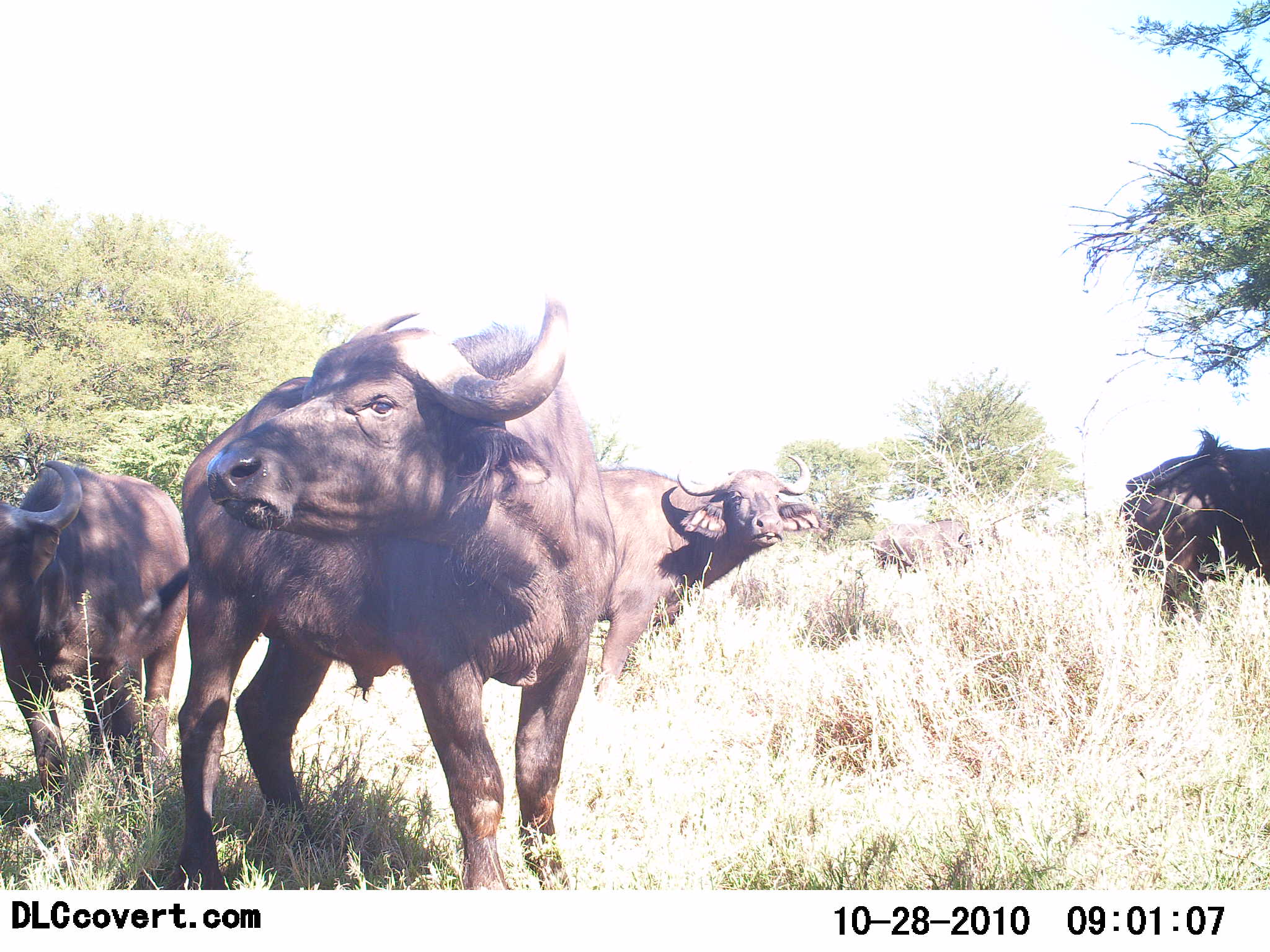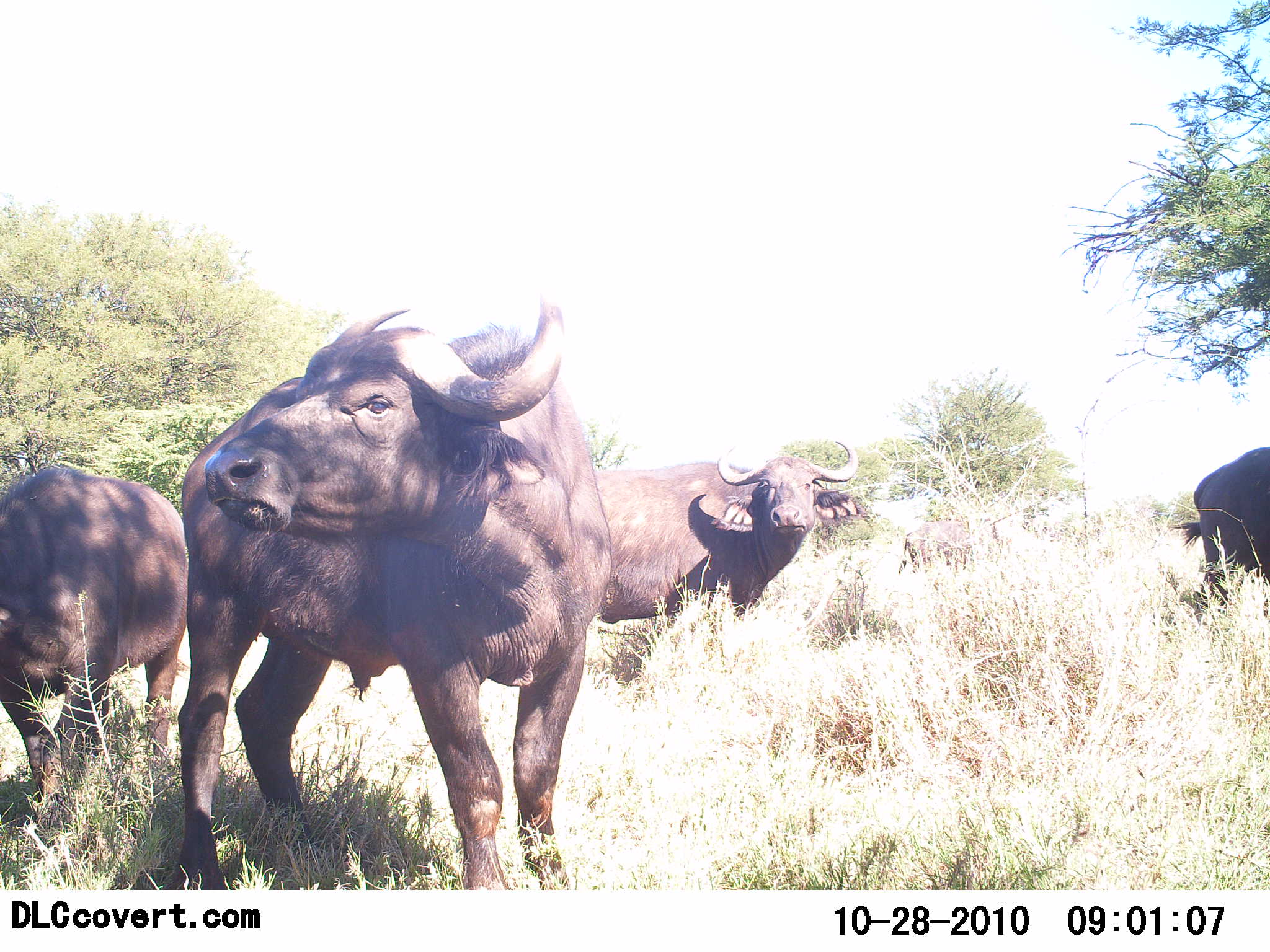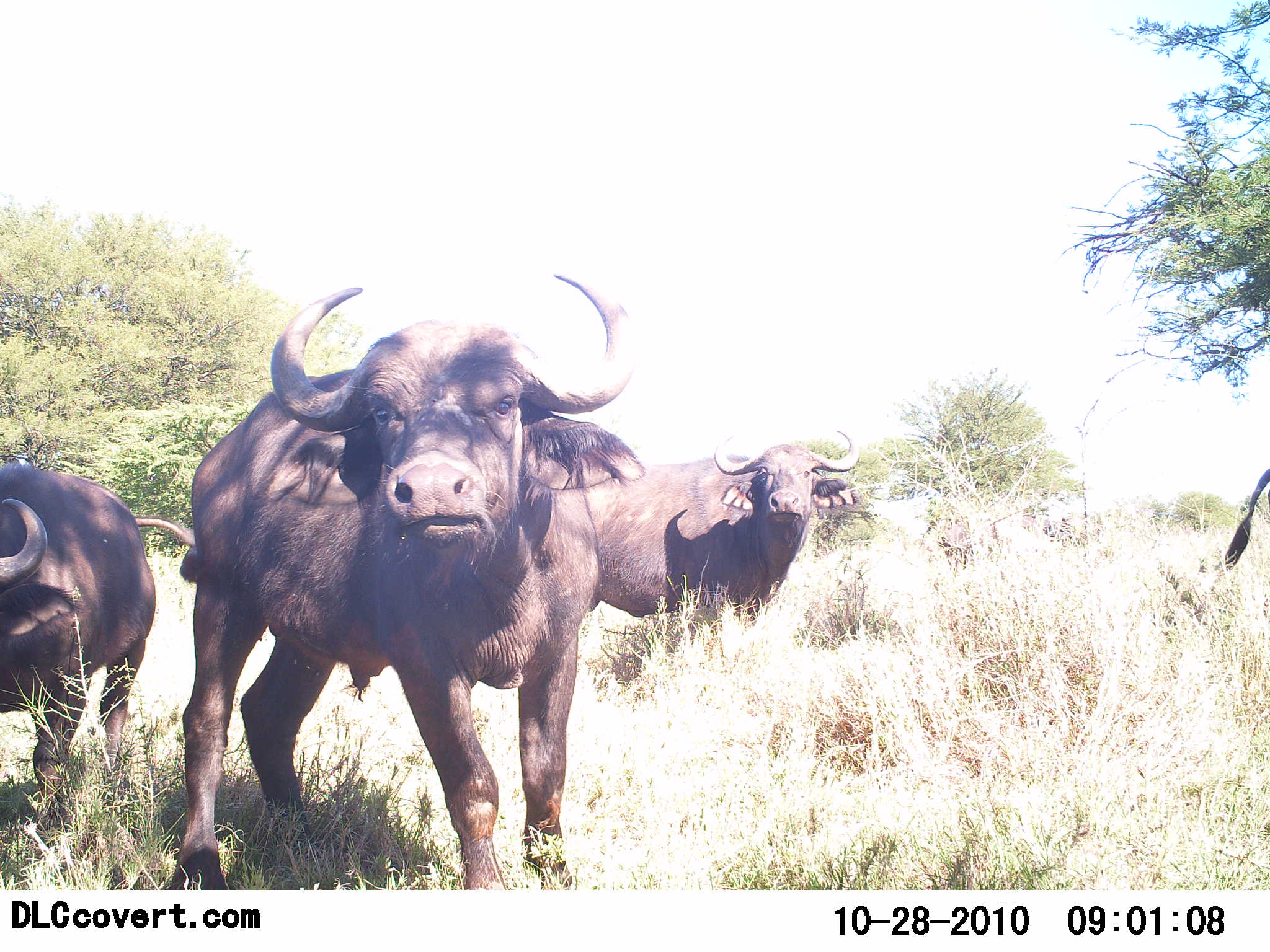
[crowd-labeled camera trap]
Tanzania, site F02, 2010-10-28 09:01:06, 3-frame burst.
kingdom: Animalia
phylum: Chordata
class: Mammalia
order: Artiodactyla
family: Bovidae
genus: Syncerus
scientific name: Syncerus caffer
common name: cape buffalo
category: buffalo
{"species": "buffalo (cape buffalo) (Syncerus caffer)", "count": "5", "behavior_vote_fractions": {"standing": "94%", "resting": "0%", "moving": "56%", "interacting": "6%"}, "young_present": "0%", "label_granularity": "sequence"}